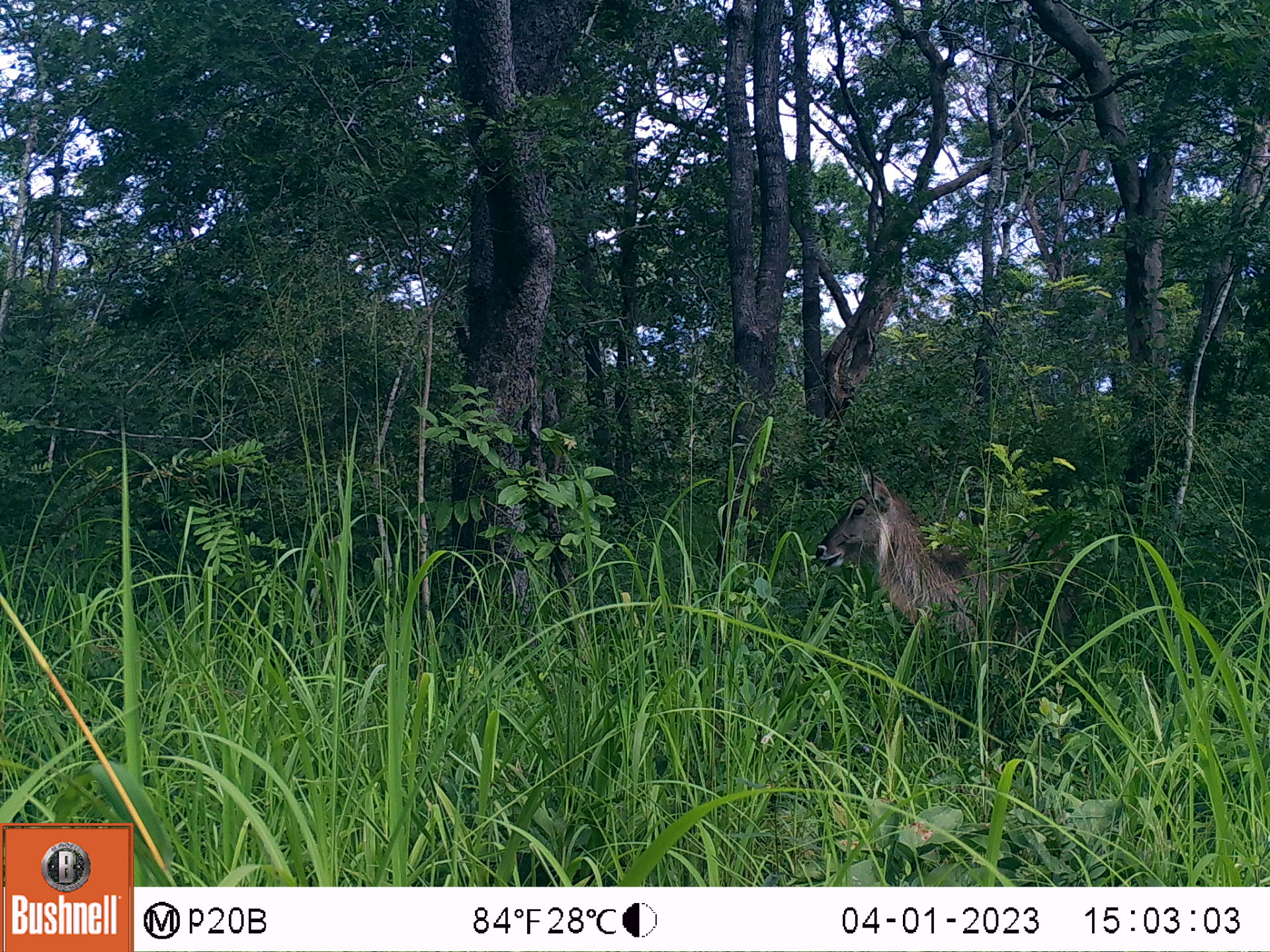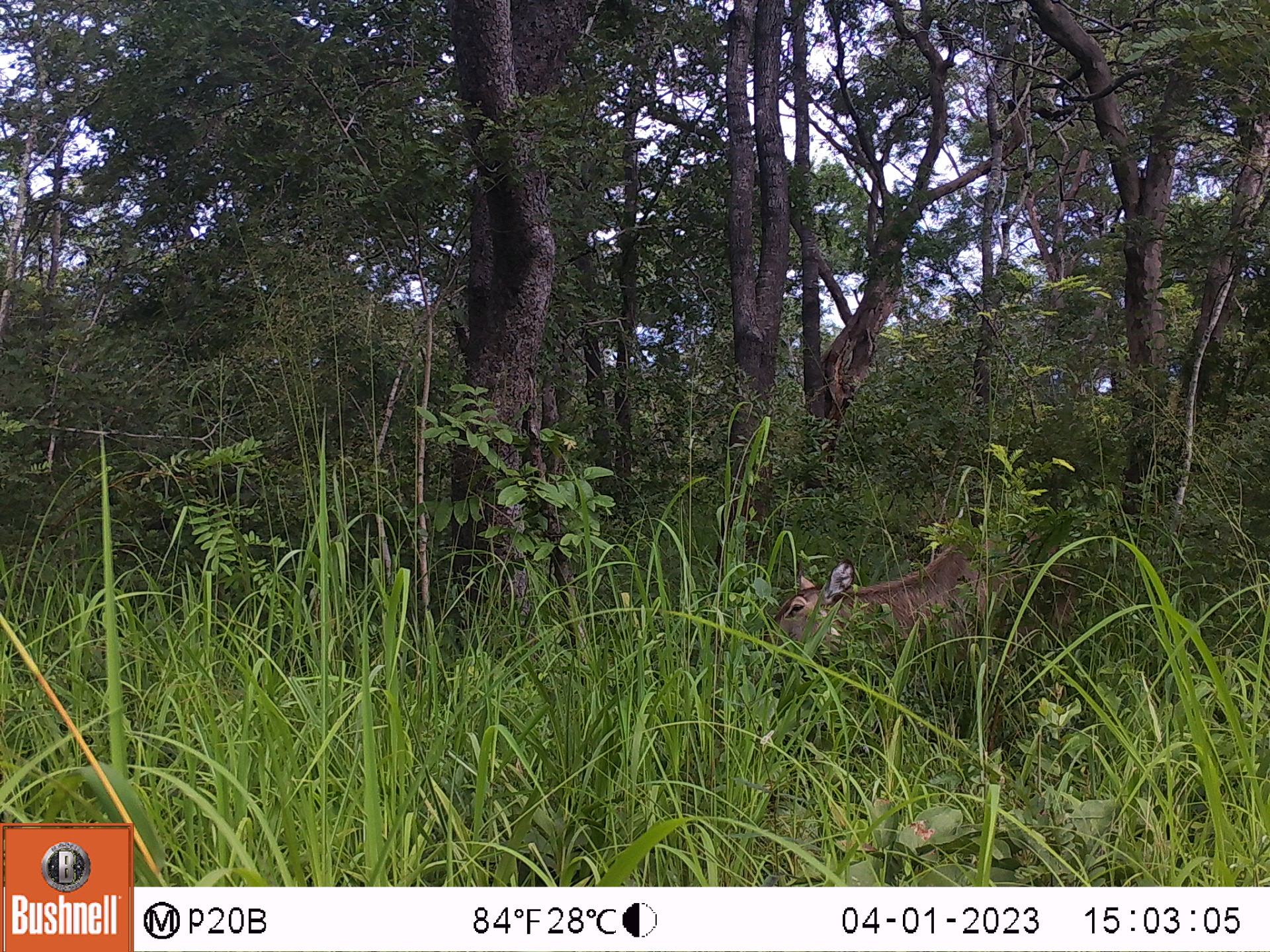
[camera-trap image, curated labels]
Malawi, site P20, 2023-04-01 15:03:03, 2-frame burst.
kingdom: Animalia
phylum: Chordata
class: Mammalia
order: Artiodactyla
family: Bovidae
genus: Kobus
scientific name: Kobus ellipsiprymnus ellipsiprymnus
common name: common waterbuck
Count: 1.